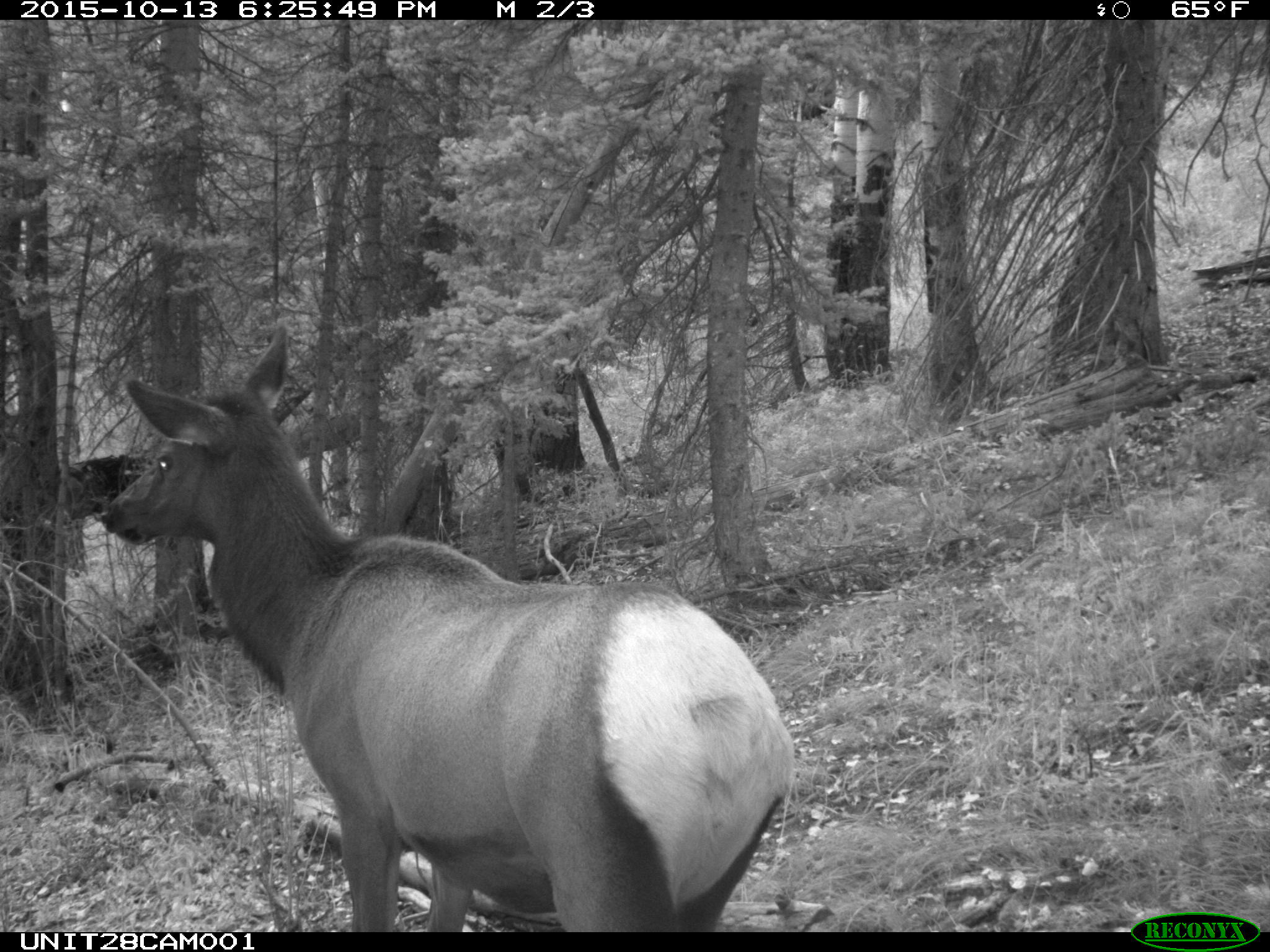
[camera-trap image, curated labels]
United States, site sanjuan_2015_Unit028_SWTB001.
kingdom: Animalia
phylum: Chordata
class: Mammalia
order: Artiodactyla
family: Cervidae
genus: Cervus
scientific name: Cervus elaphus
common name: red deer